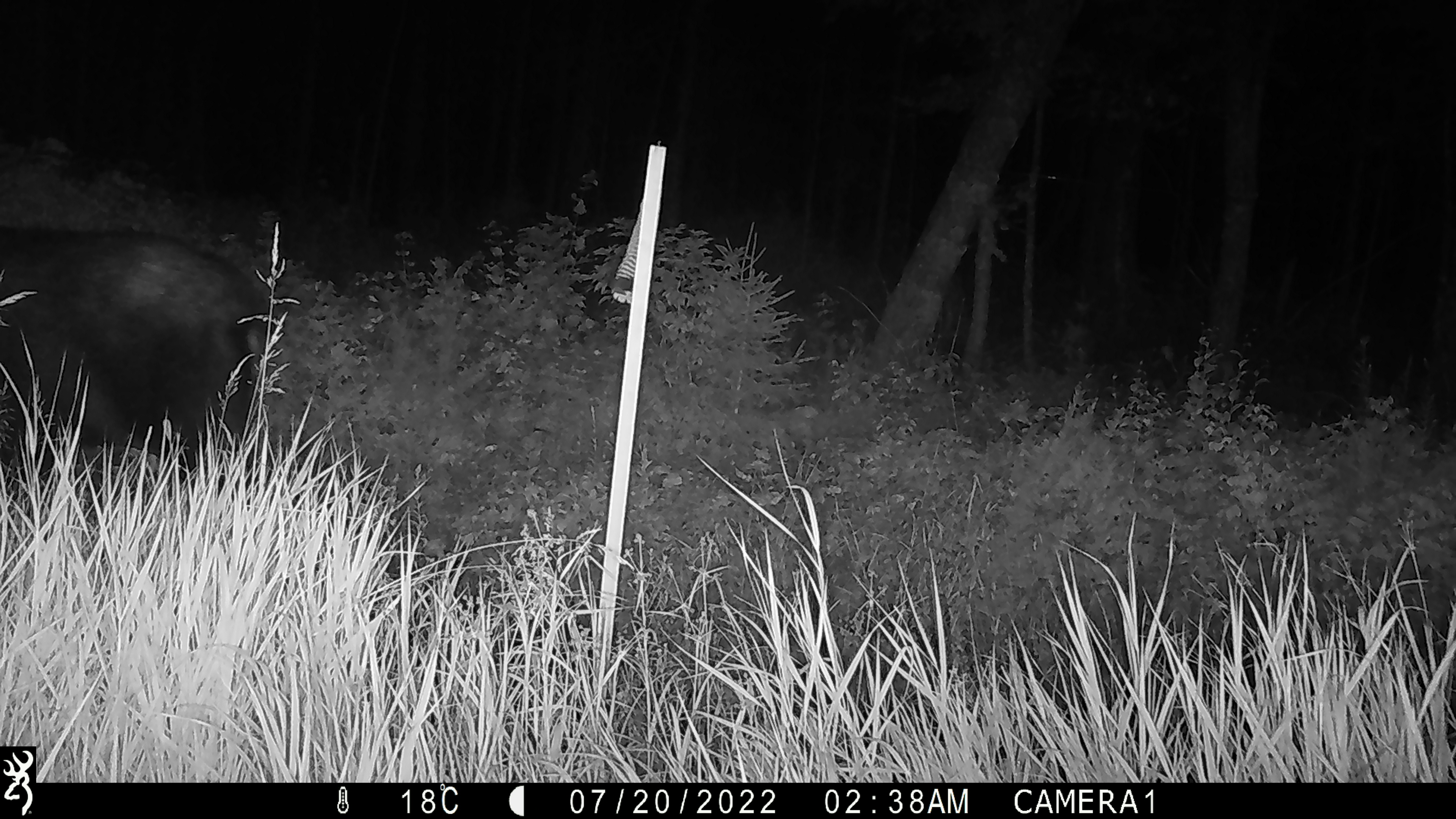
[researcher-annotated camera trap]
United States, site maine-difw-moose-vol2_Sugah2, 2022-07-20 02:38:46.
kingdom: Animalia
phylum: Chordata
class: Mammalia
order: Artiodactyla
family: Cervidae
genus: Alces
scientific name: Alces alces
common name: moose